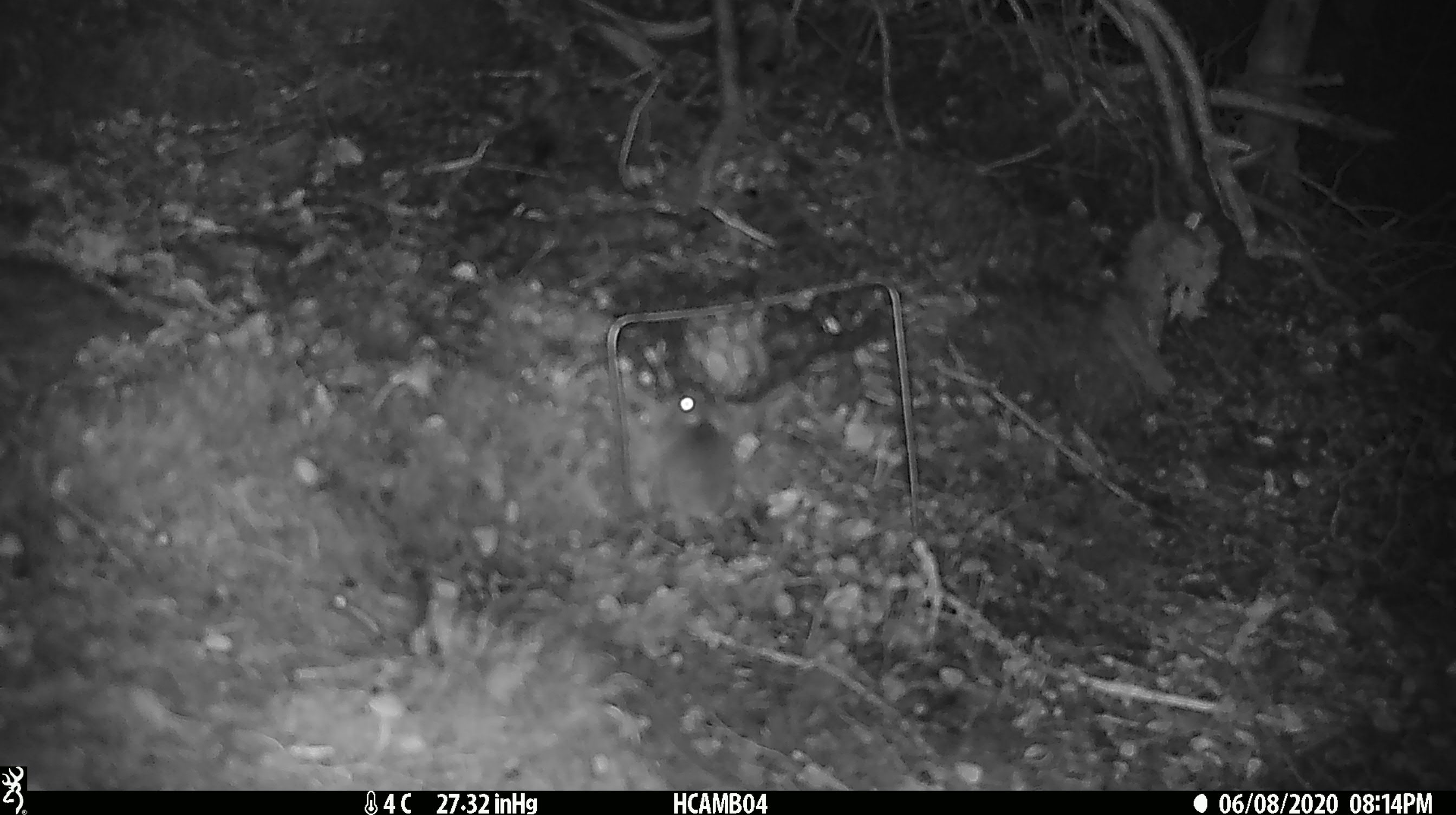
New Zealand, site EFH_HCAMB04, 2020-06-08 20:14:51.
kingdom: Animalia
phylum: Chordata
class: Mammalia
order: Rodentia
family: Muridae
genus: Mus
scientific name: Mus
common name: mouse